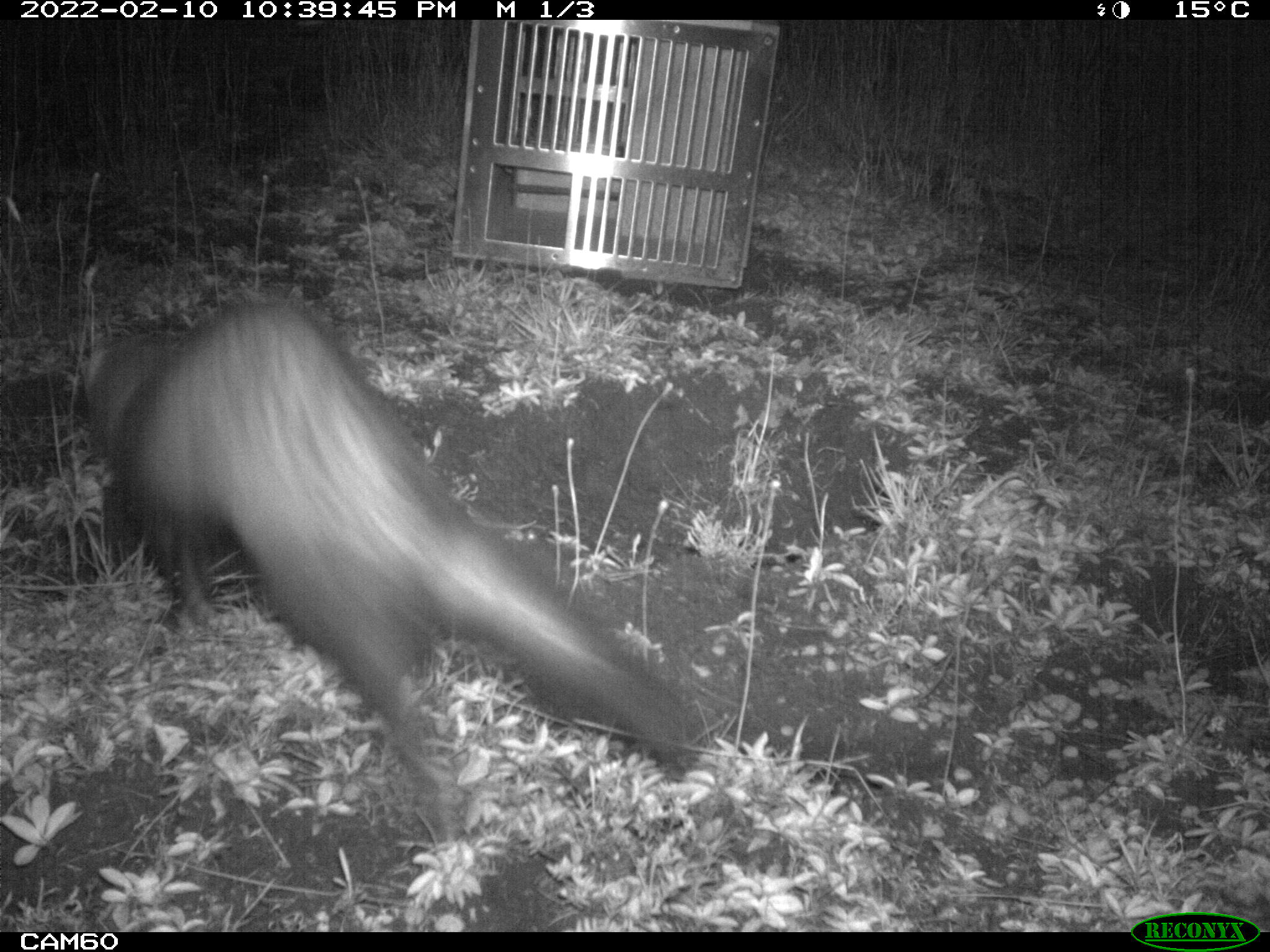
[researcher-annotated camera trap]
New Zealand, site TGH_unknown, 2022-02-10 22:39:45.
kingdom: Animalia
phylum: Chordata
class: Mammalia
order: Carnivora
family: Mustelidae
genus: Mustela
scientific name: Mustela furo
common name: ferret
Ferret (Mustela furo).